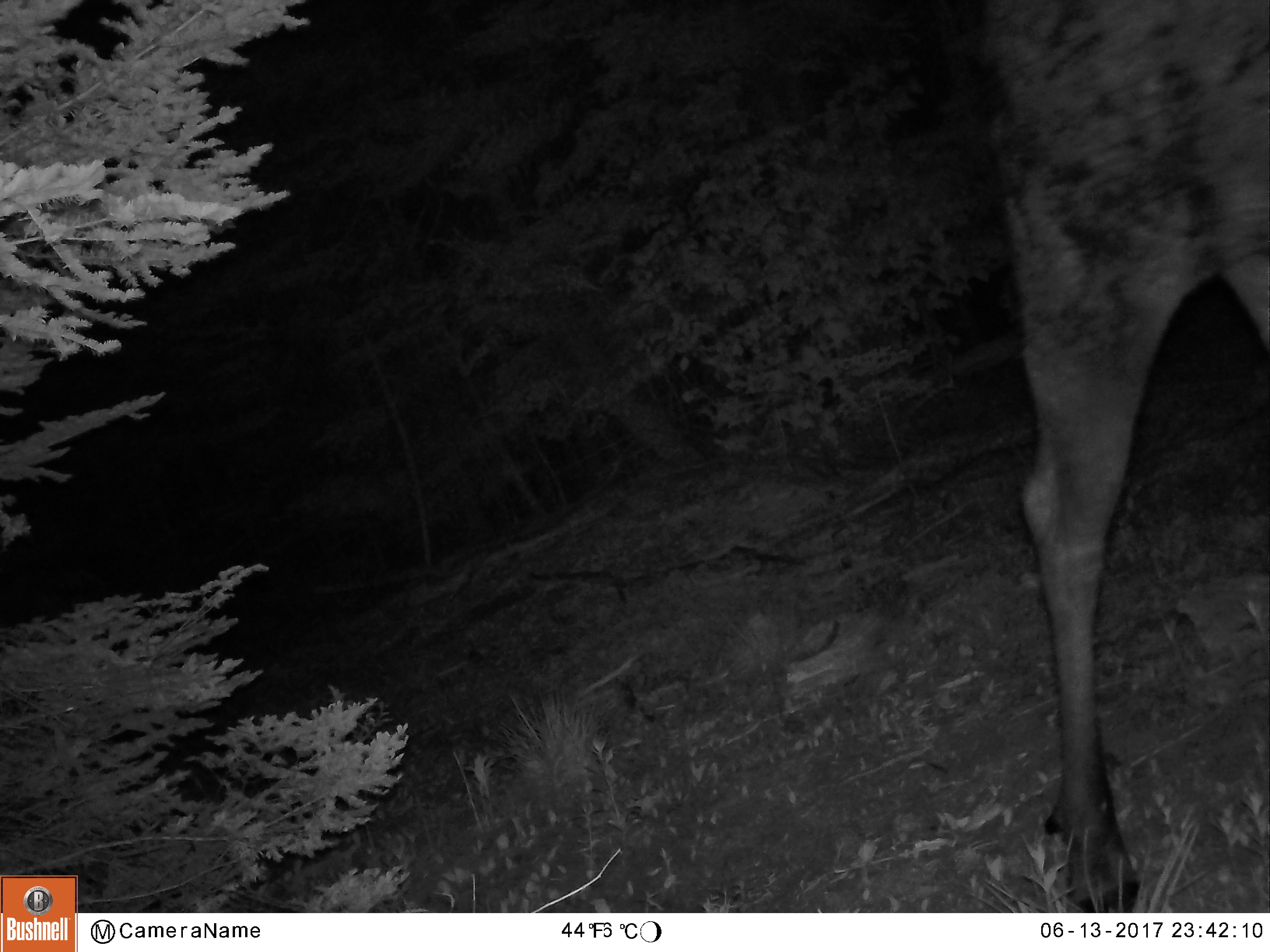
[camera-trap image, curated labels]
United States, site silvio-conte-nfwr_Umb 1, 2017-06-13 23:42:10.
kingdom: Animalia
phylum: Chordata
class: Mammalia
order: Artiodactyla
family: Cervidae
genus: Alces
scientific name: Alces alces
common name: moose